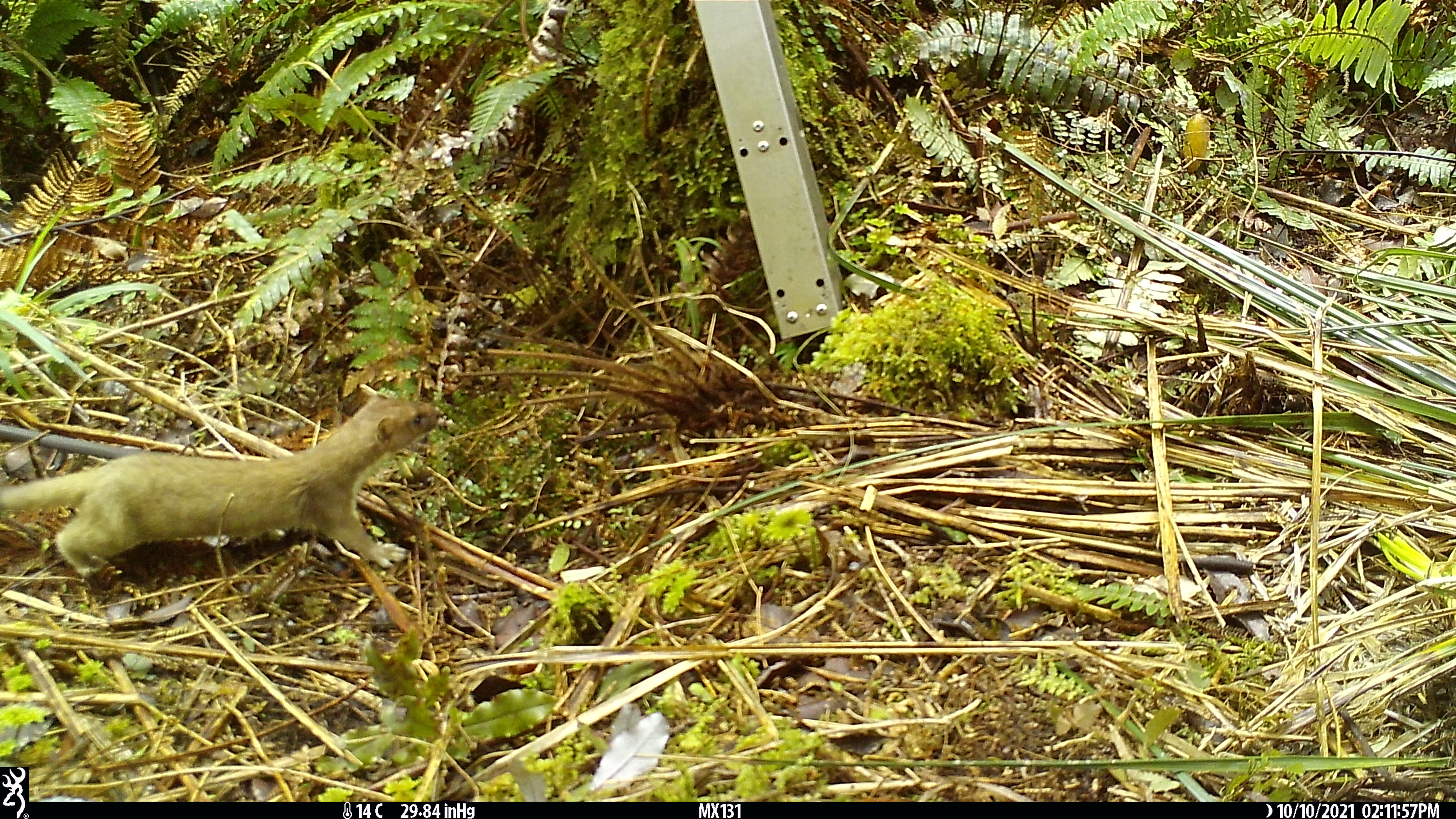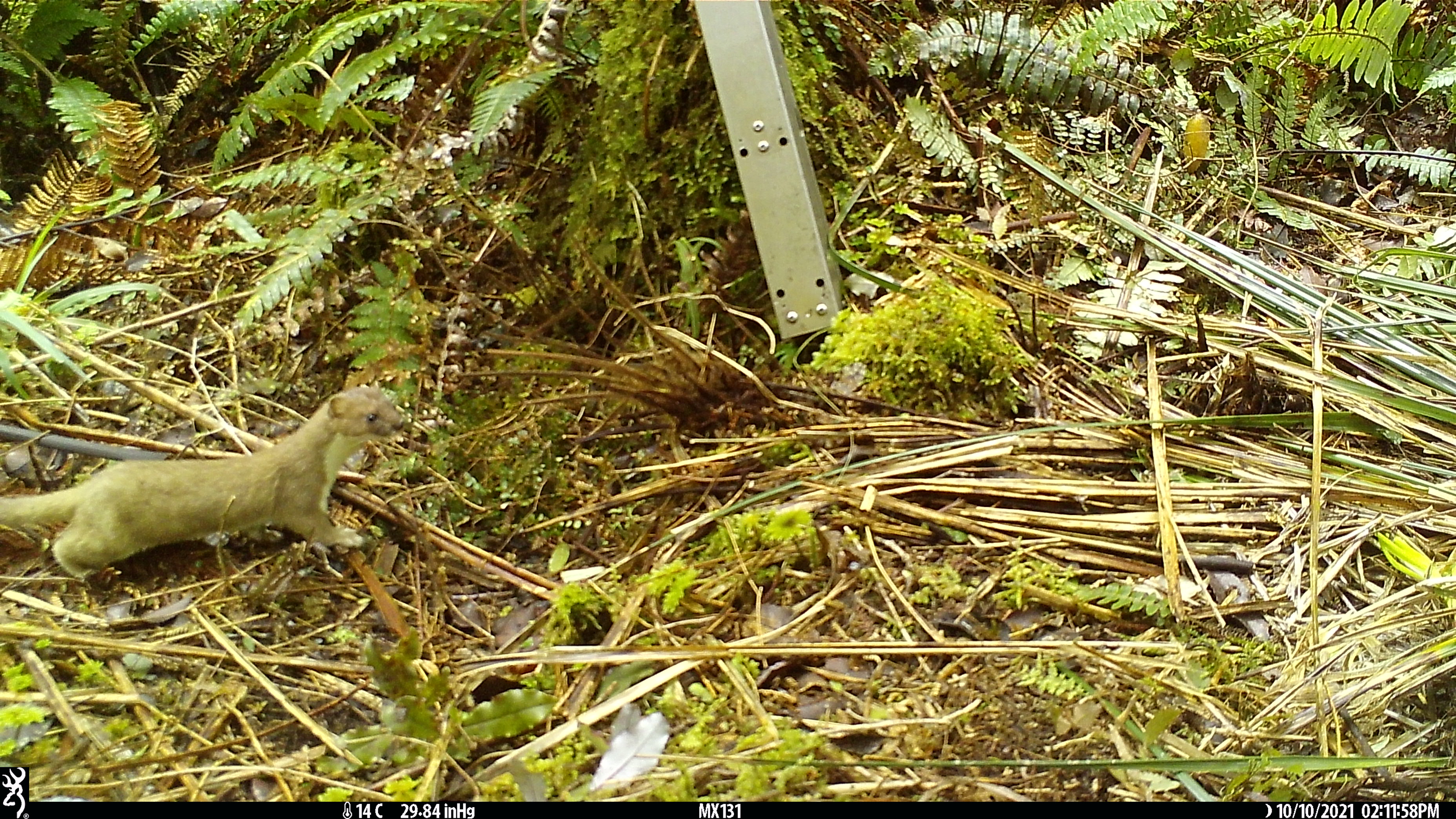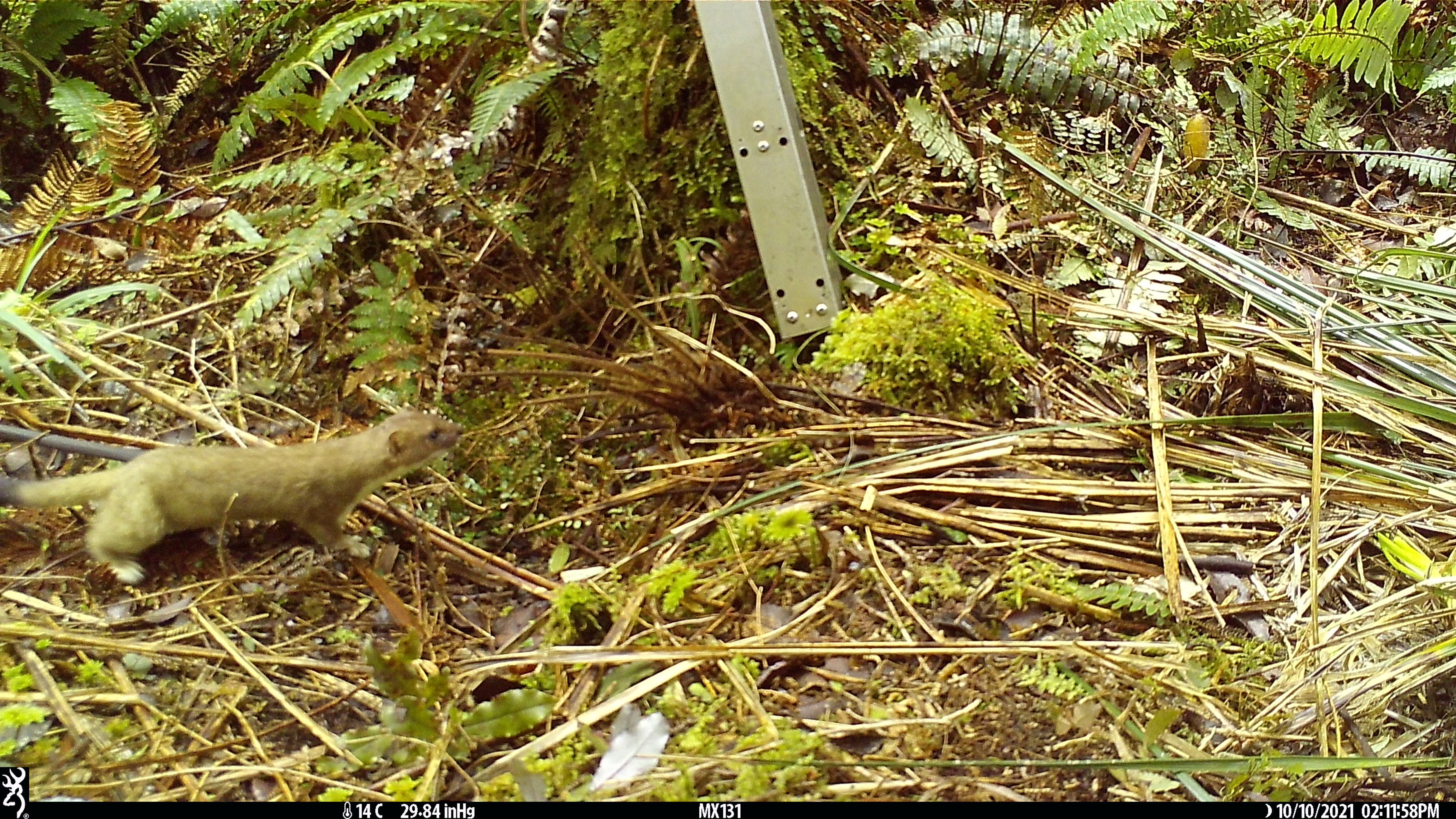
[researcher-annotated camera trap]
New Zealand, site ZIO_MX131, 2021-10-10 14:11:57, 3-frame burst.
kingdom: Animalia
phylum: Chordata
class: Mammalia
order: Carnivora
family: Mustelidae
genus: Mustela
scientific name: Mustela erminea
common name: stoat